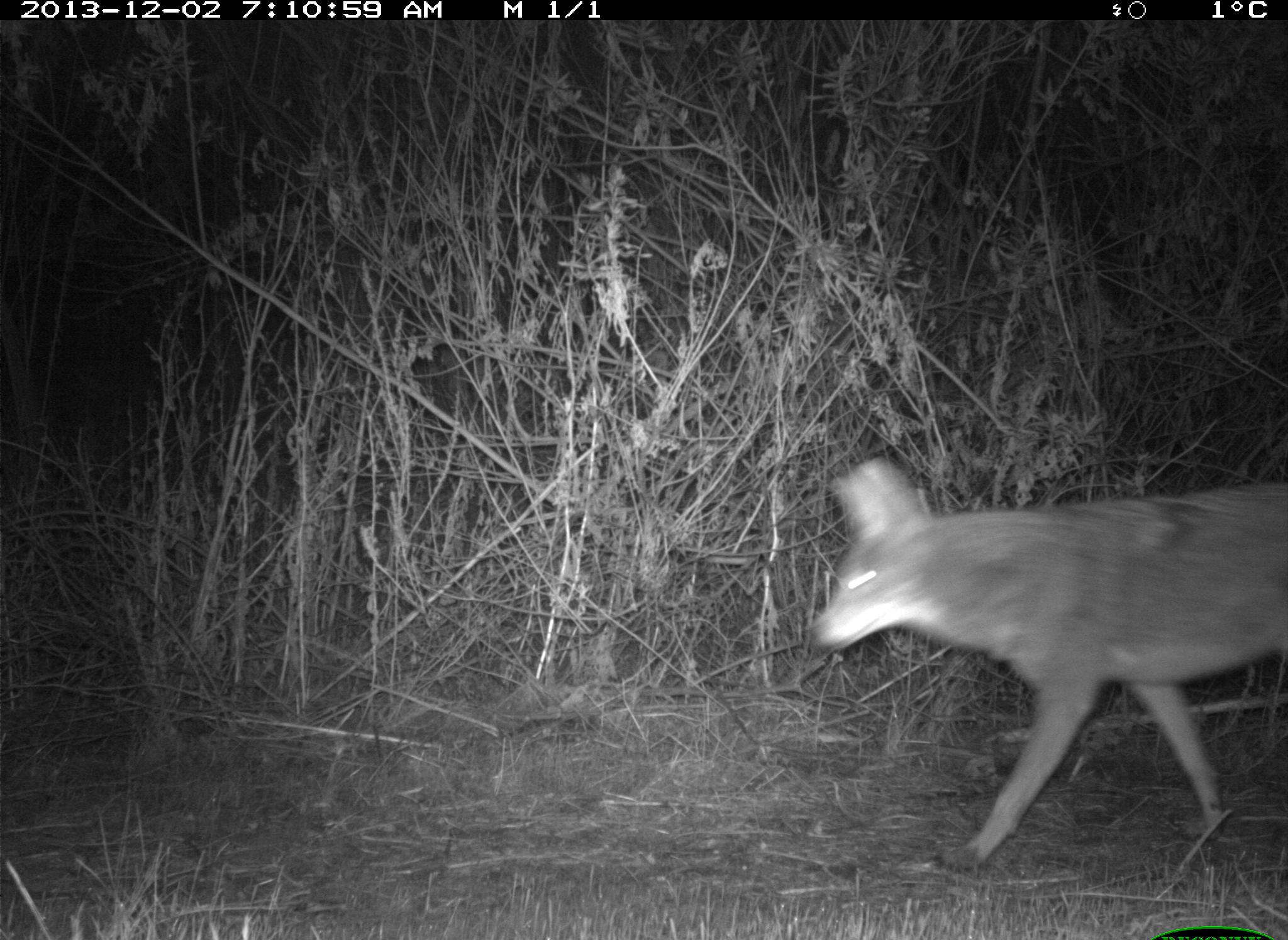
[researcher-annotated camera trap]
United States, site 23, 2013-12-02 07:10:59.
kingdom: Animalia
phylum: Chordata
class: Mammalia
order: Carnivora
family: Canidae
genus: Canis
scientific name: Canis latrans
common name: coyote